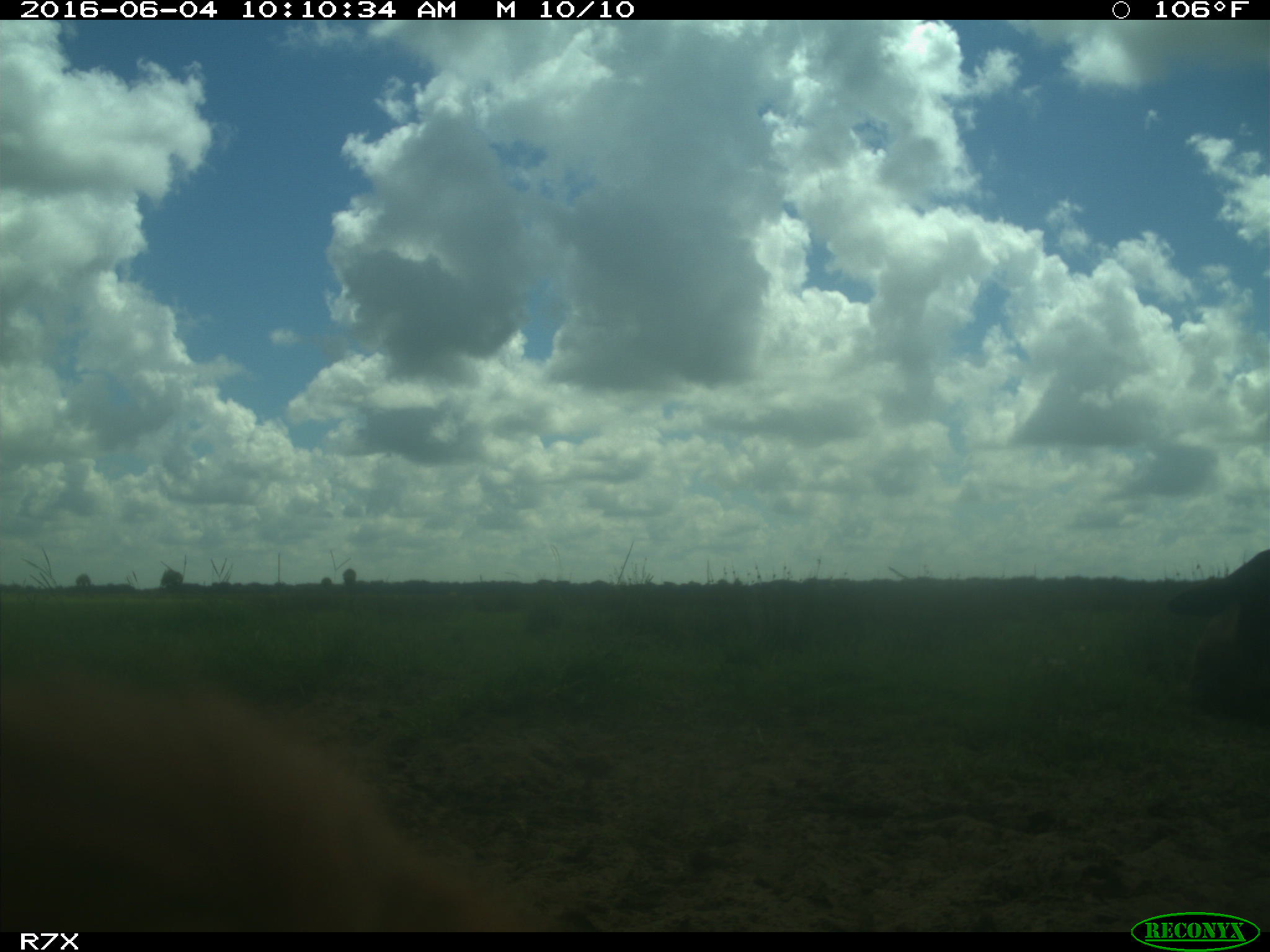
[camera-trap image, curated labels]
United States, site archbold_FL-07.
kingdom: Animalia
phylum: Chordata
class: Mammalia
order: Artiodactyla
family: Bovidae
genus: Bos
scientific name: Bos taurus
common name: domestic cow